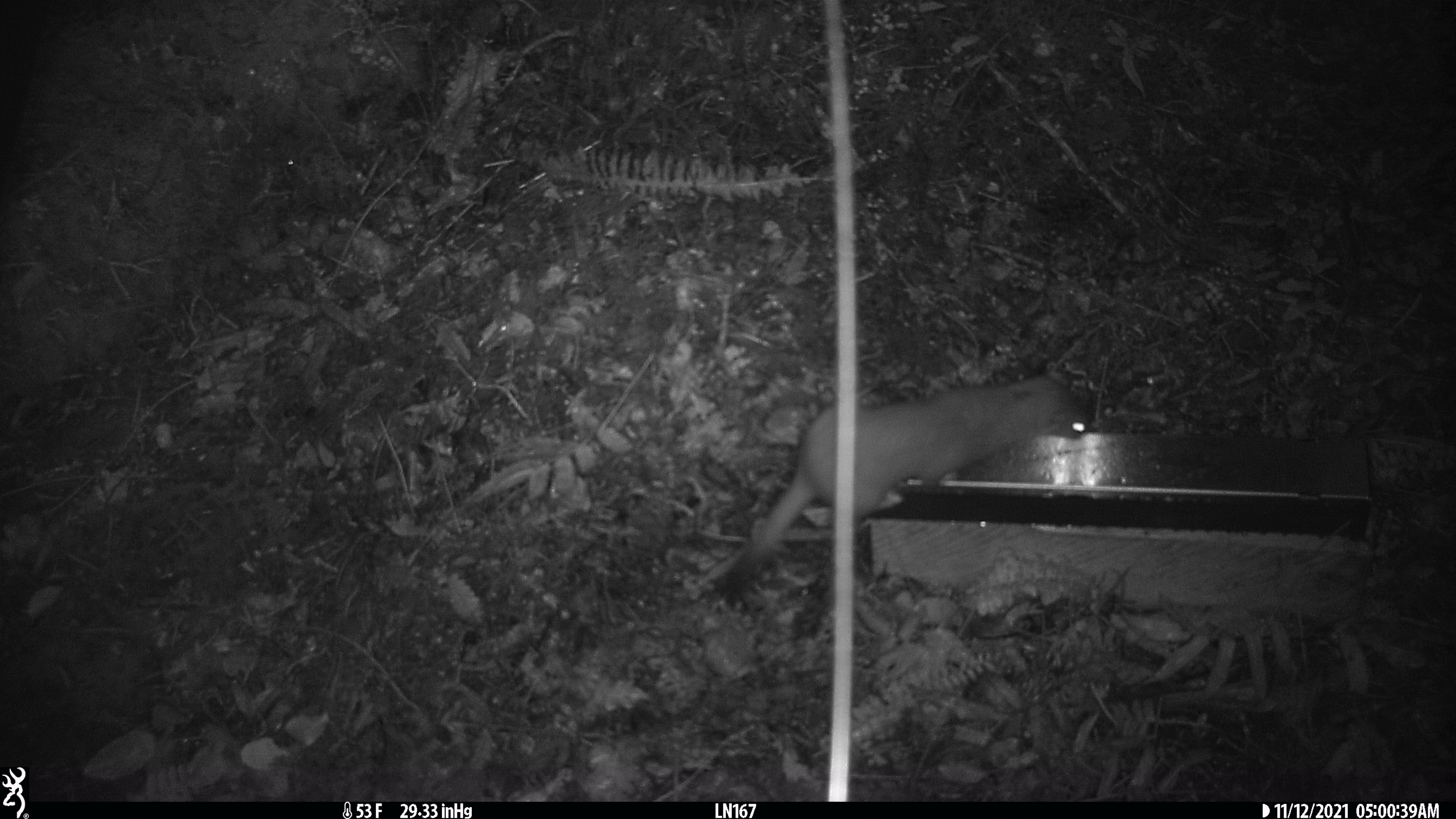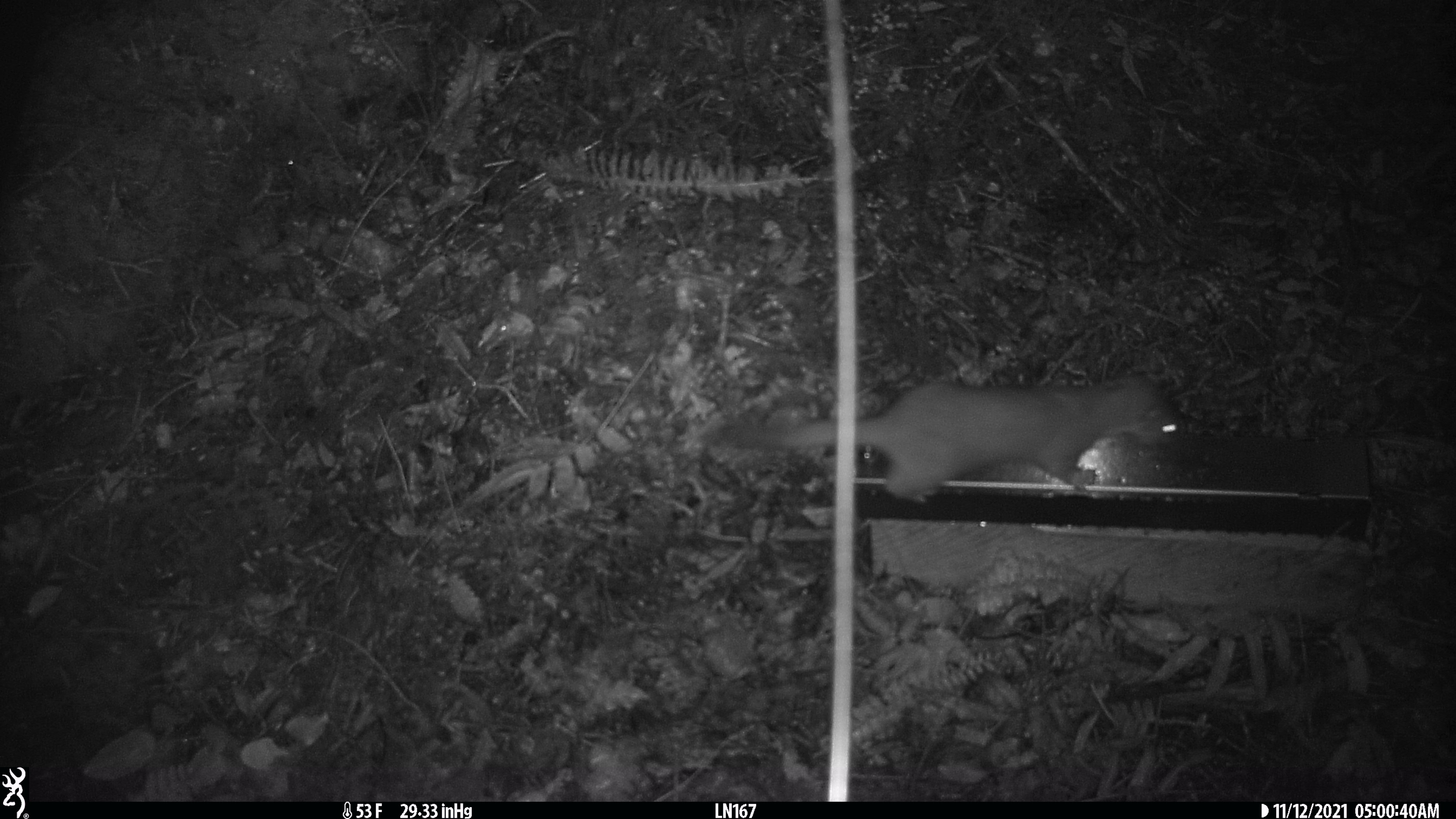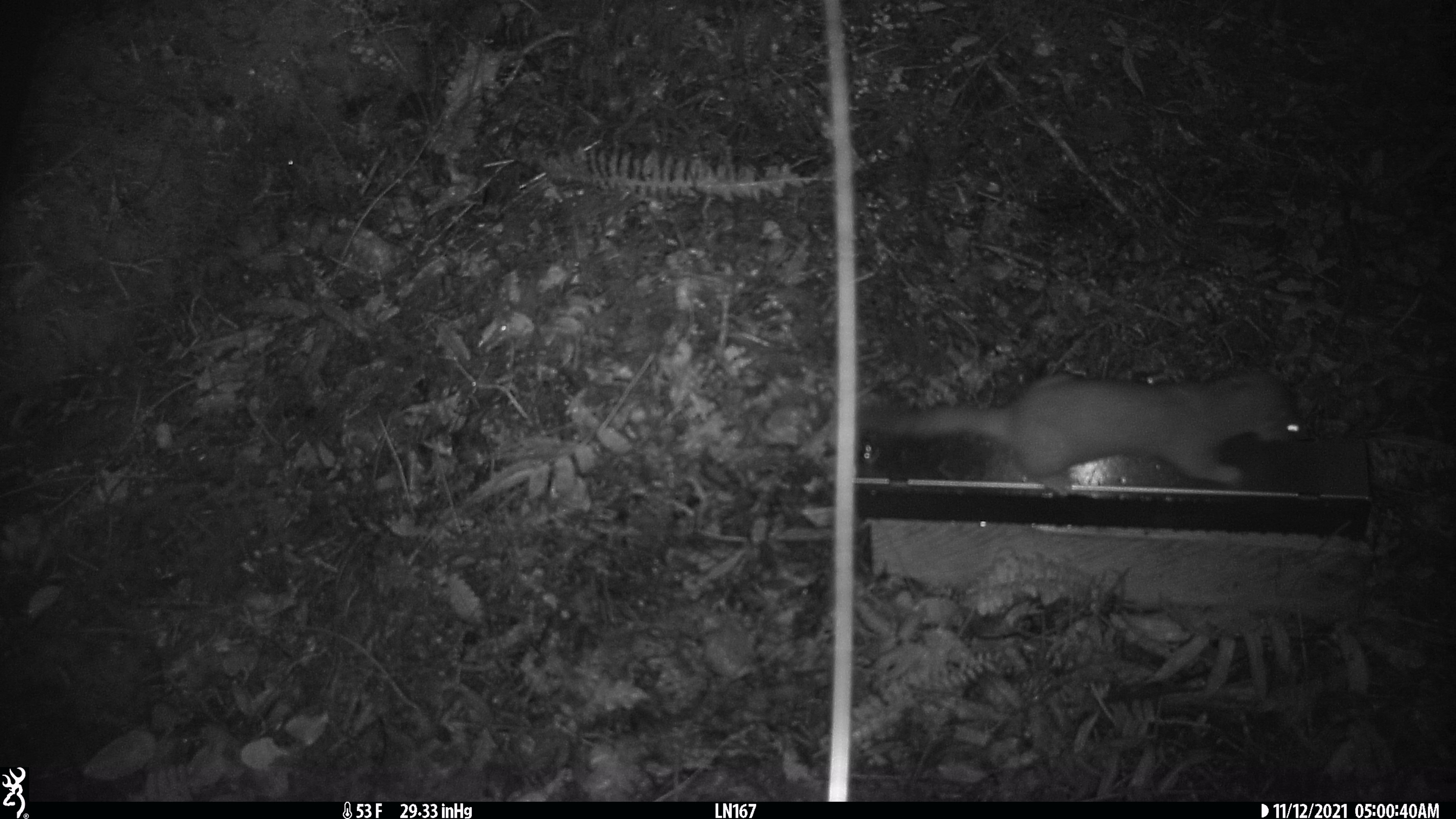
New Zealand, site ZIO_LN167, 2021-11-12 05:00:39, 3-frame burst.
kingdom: Animalia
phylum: Chordata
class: Mammalia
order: Carnivora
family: Mustelidae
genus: Mustela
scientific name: Mustela erminea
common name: stoat